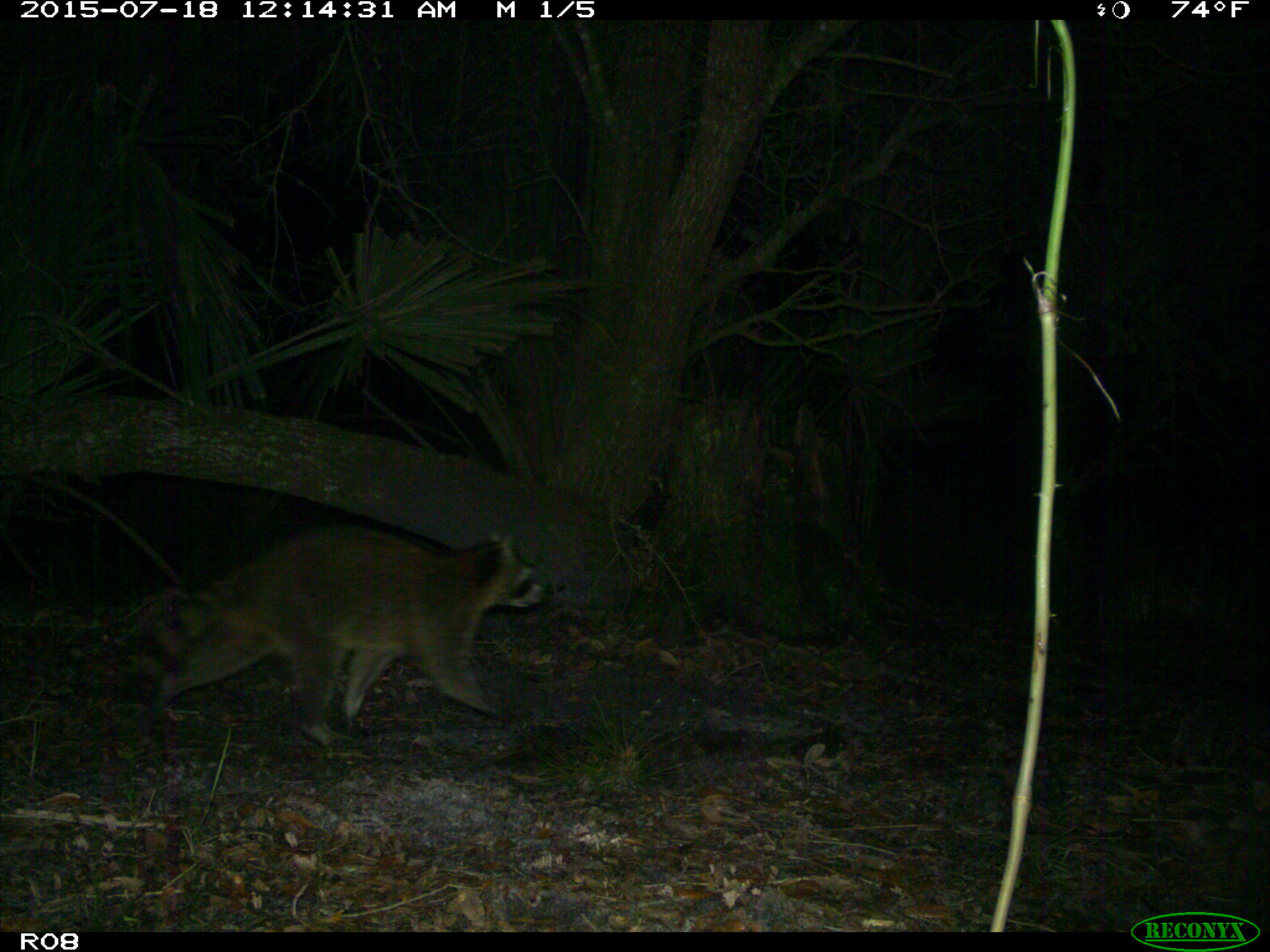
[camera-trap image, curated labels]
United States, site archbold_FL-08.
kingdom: Animalia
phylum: Chordata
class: Mammalia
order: Carnivora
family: Procyonidae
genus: Procyon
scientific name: Procyon lotor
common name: common raccoon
Procyon lotor (common raccoon).